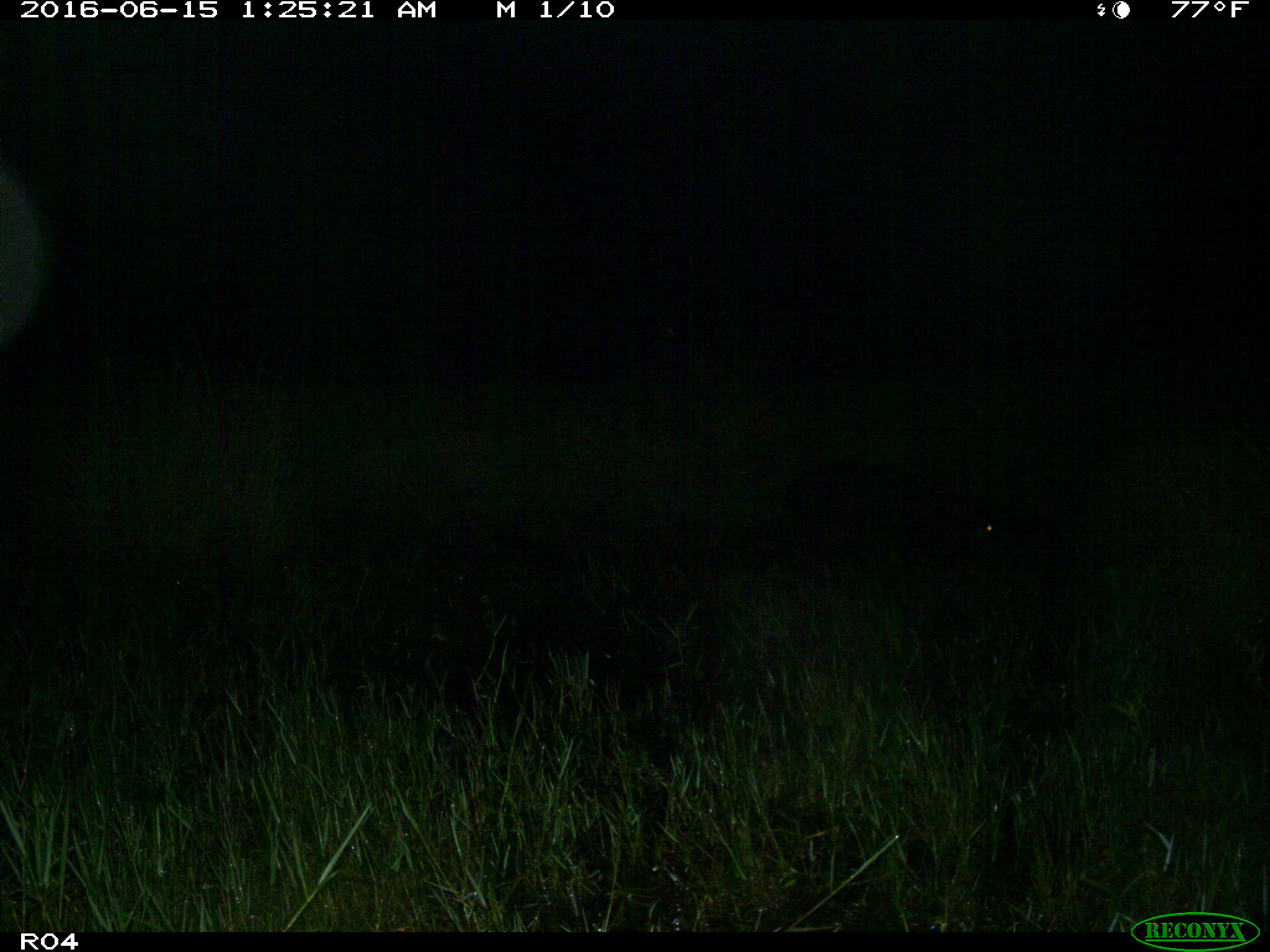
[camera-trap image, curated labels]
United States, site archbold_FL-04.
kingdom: Animalia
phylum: Chordata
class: Mammalia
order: Artiodactyla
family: Suidae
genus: Sus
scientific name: Sus scrofa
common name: wild boar